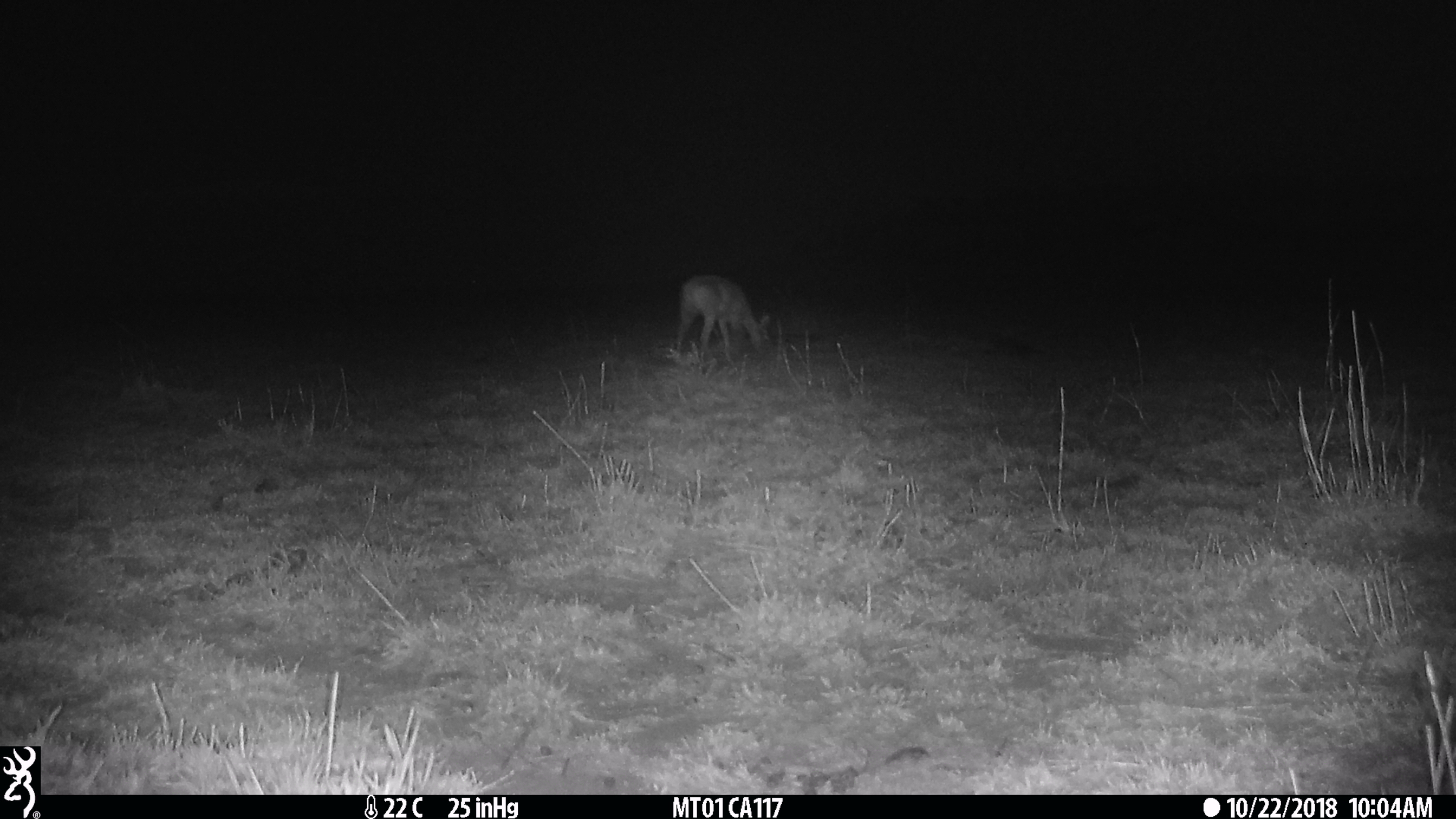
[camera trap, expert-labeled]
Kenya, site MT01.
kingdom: Animalia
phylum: Chordata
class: Mammalia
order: Artiodactyla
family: Bovidae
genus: Ourebia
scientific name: Ourebia ourebi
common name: oribi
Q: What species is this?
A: Oribi (Ourebia ourebi).